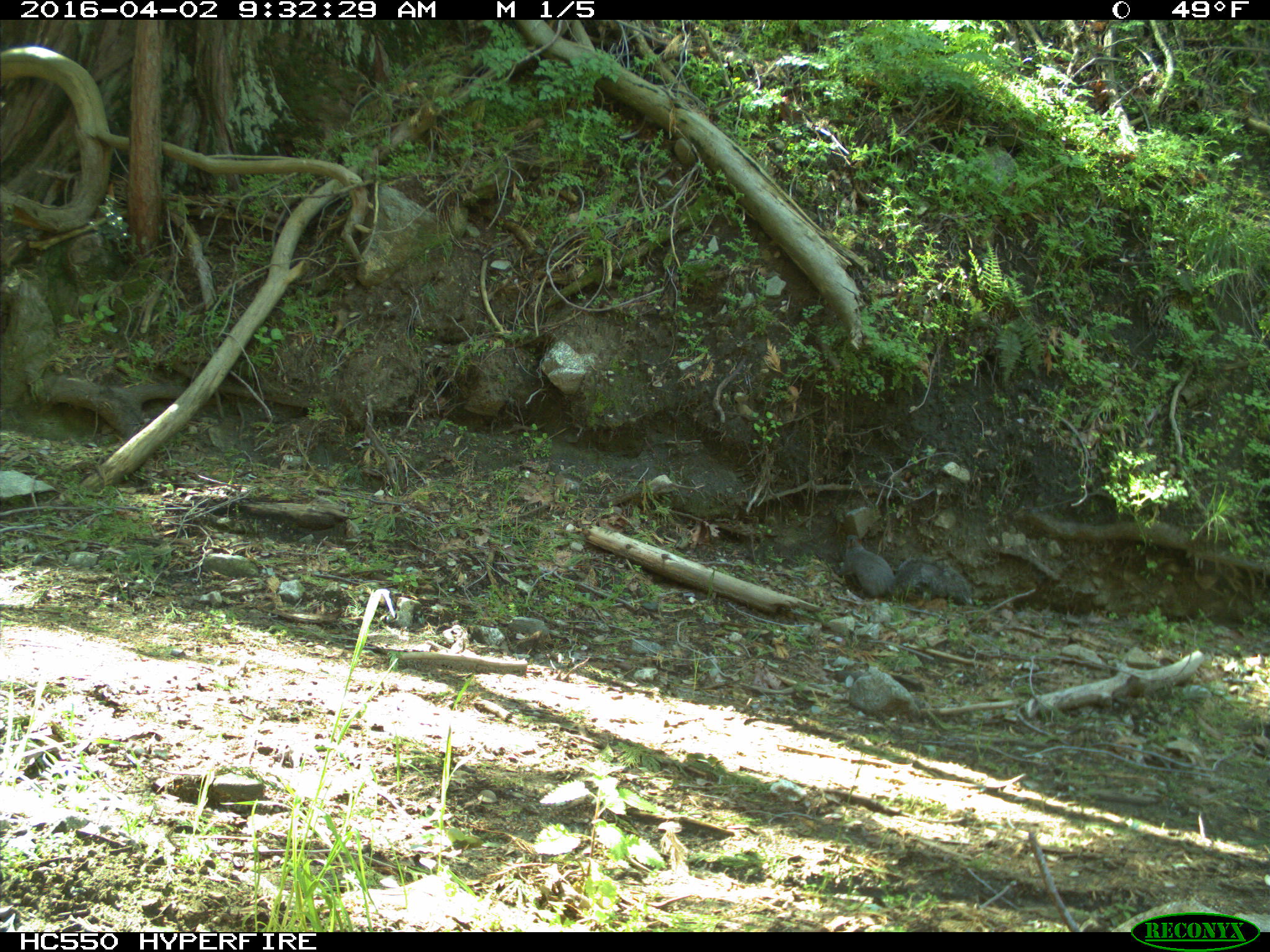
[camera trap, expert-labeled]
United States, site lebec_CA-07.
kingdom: Animalia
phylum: Chordata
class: Mammalia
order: Rodentia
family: Sciuridae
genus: Sciurus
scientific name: Sciurus carolinensis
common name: eastern gray squirrel